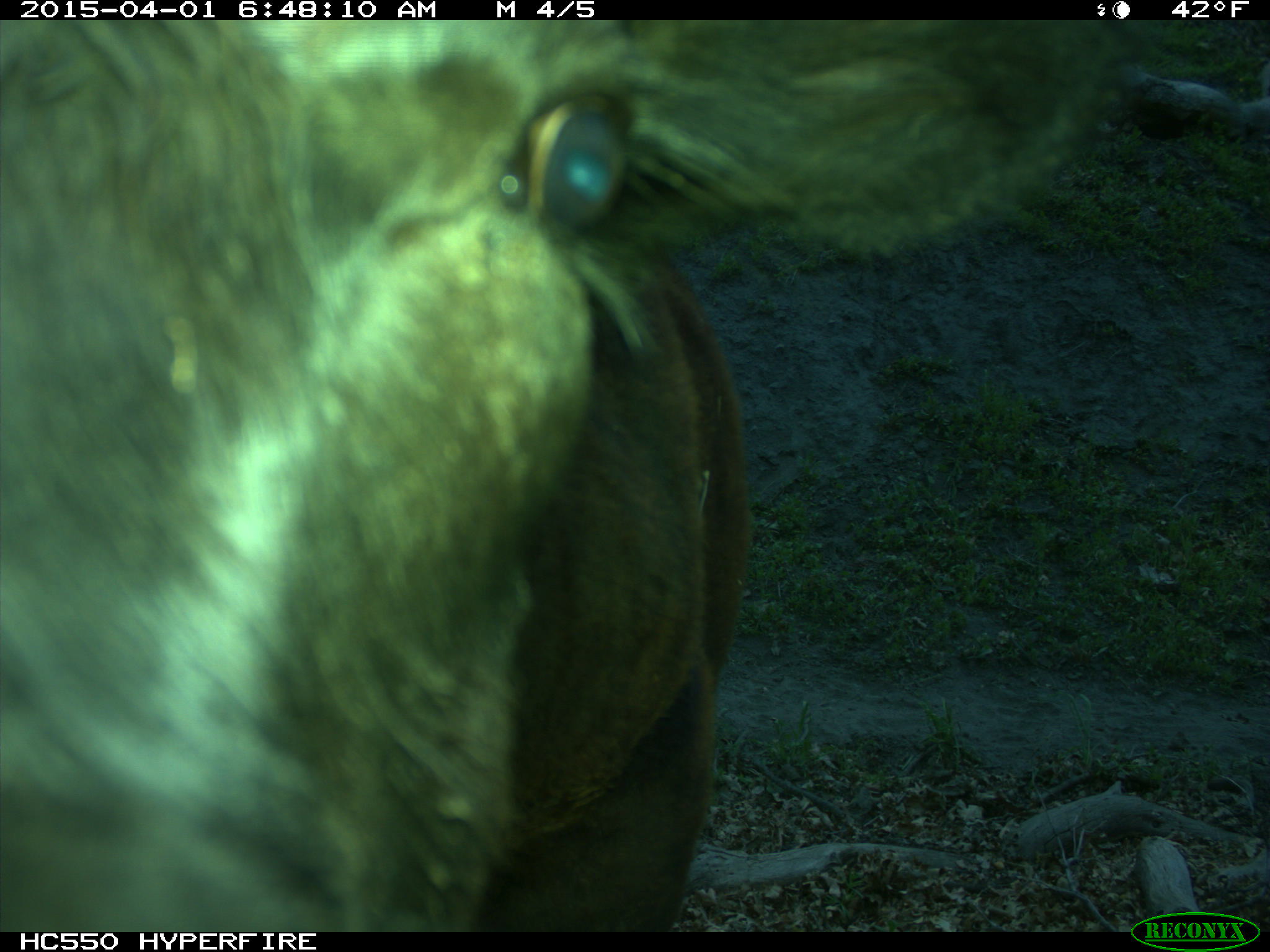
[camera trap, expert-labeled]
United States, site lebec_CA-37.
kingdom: Animalia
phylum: Chordata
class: Mammalia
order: Artiodactyla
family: Bovidae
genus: Bos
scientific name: Bos taurus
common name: domestic cow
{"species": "Bos taurus (domestic cow)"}